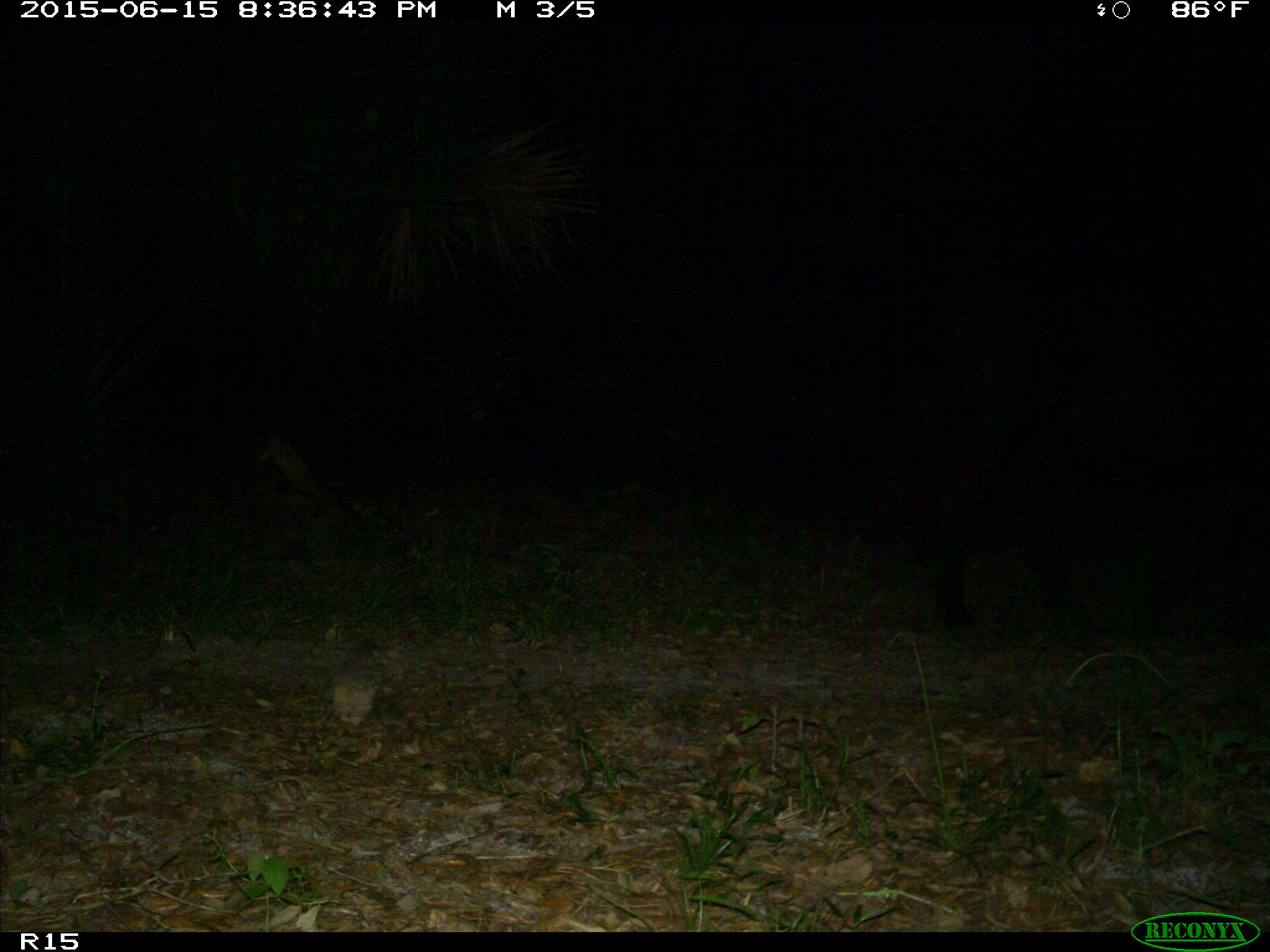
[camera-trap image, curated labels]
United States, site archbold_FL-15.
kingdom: Animalia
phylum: Chordata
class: Mammalia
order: Artiodactyla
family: Bovidae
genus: Bos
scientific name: Bos taurus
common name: domestic cow